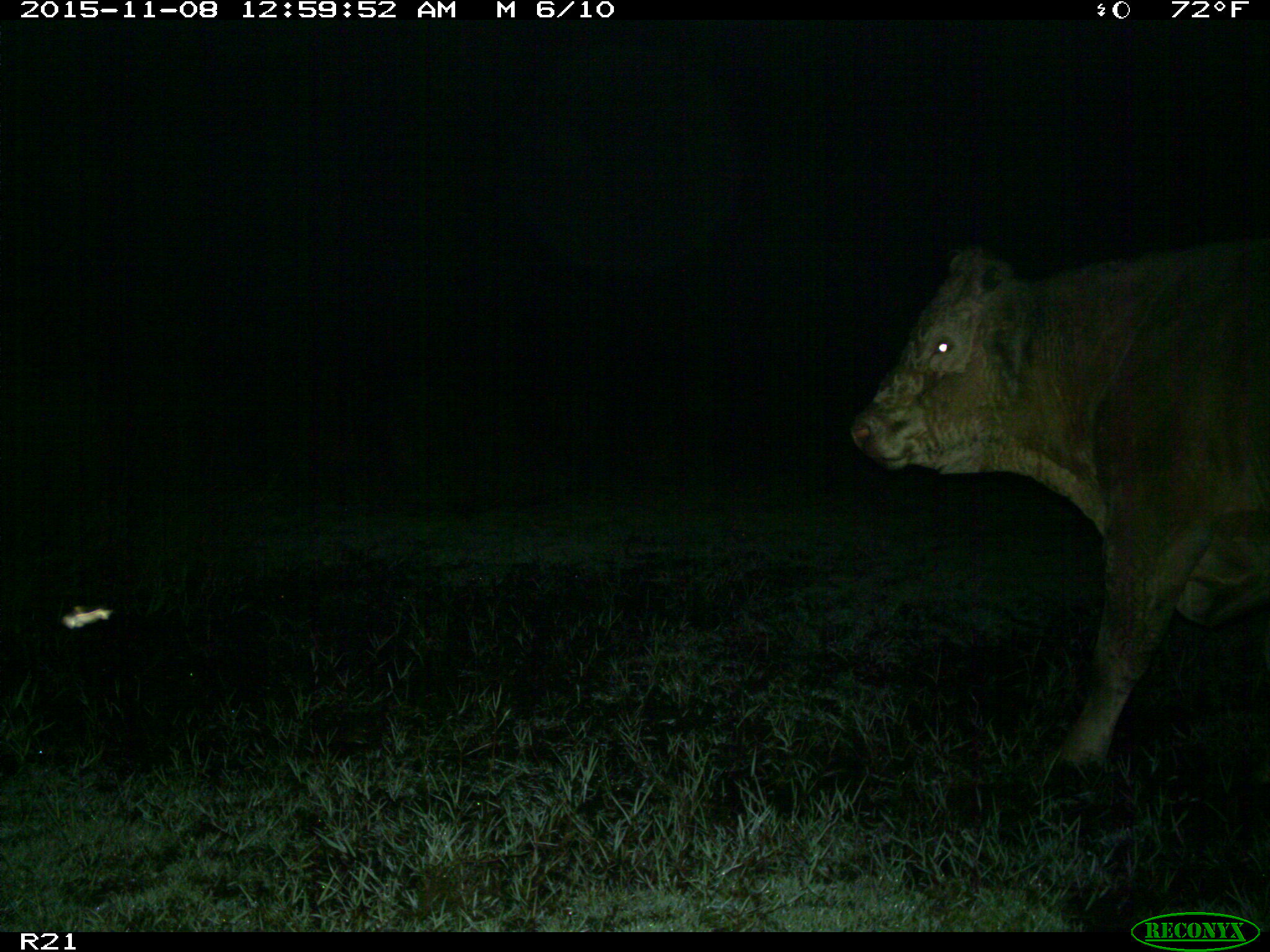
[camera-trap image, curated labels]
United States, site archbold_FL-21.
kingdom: Animalia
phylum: Chordata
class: Mammalia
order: Artiodactyla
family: Bovidae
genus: Bos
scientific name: Bos taurus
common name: domestic cow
Bos taurus (domestic cow).